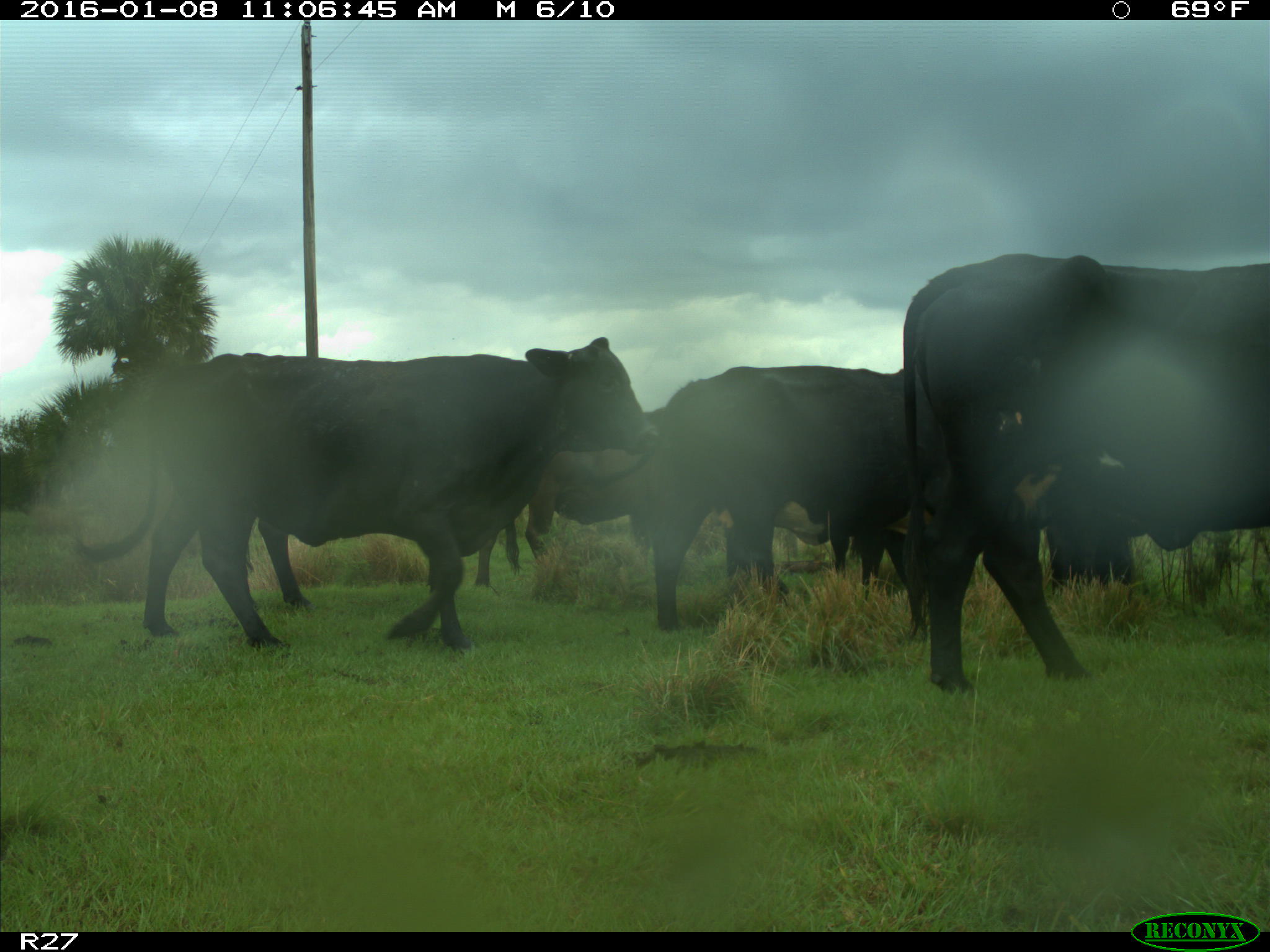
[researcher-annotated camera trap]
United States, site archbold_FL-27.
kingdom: Animalia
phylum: Chordata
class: Mammalia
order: Artiodactyla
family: Bovidae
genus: Bos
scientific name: Bos taurus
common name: domestic cow